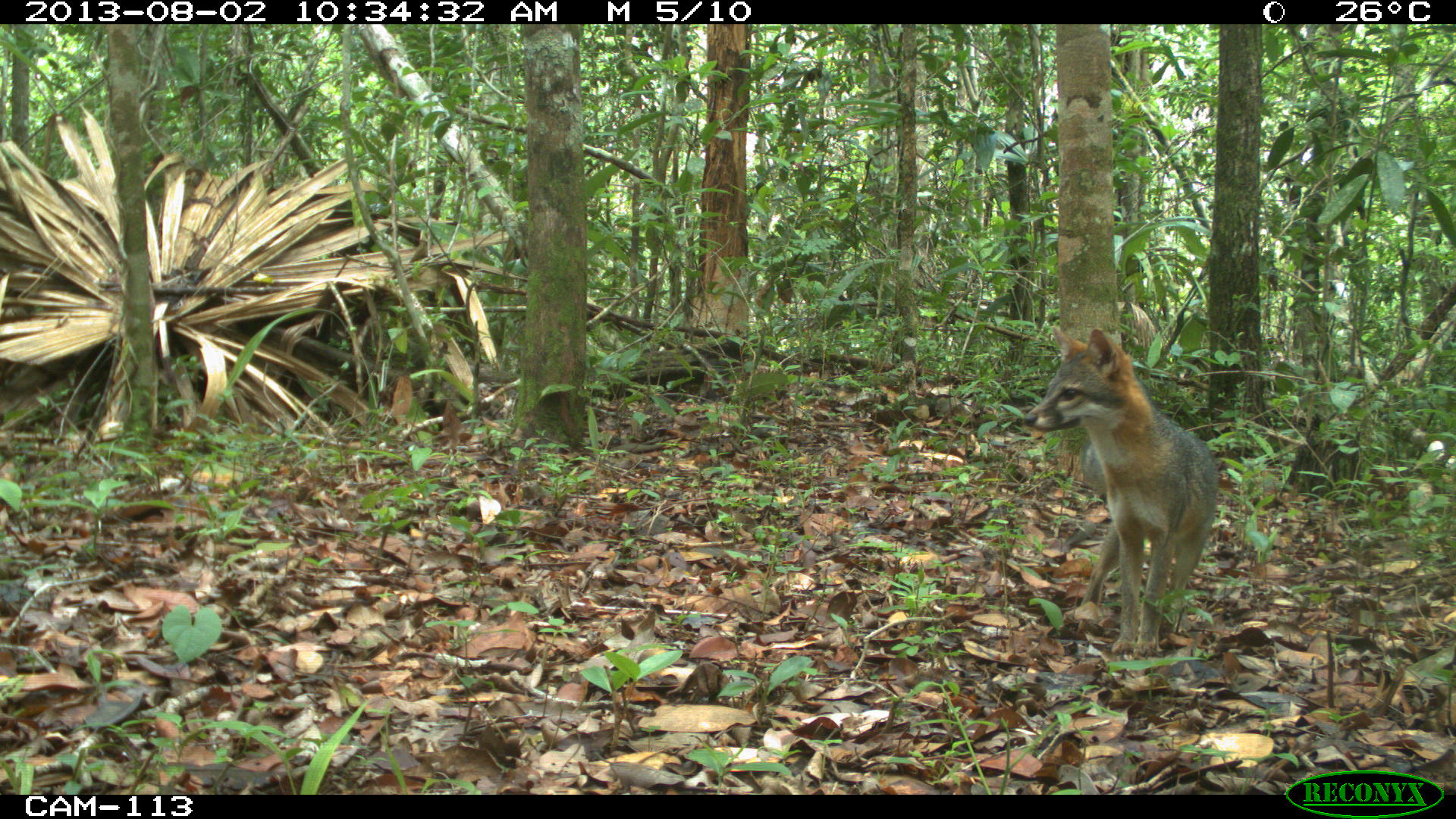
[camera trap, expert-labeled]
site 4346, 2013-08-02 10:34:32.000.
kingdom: Animalia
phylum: Chordata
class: Mammalia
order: Carnivora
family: Canidae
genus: Urocyon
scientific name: Urocyon cinereoargenteus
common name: gray fox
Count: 1.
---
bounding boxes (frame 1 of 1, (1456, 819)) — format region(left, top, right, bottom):
urocyon cinereoargenteus: region(1023, 325, 1219, 655)